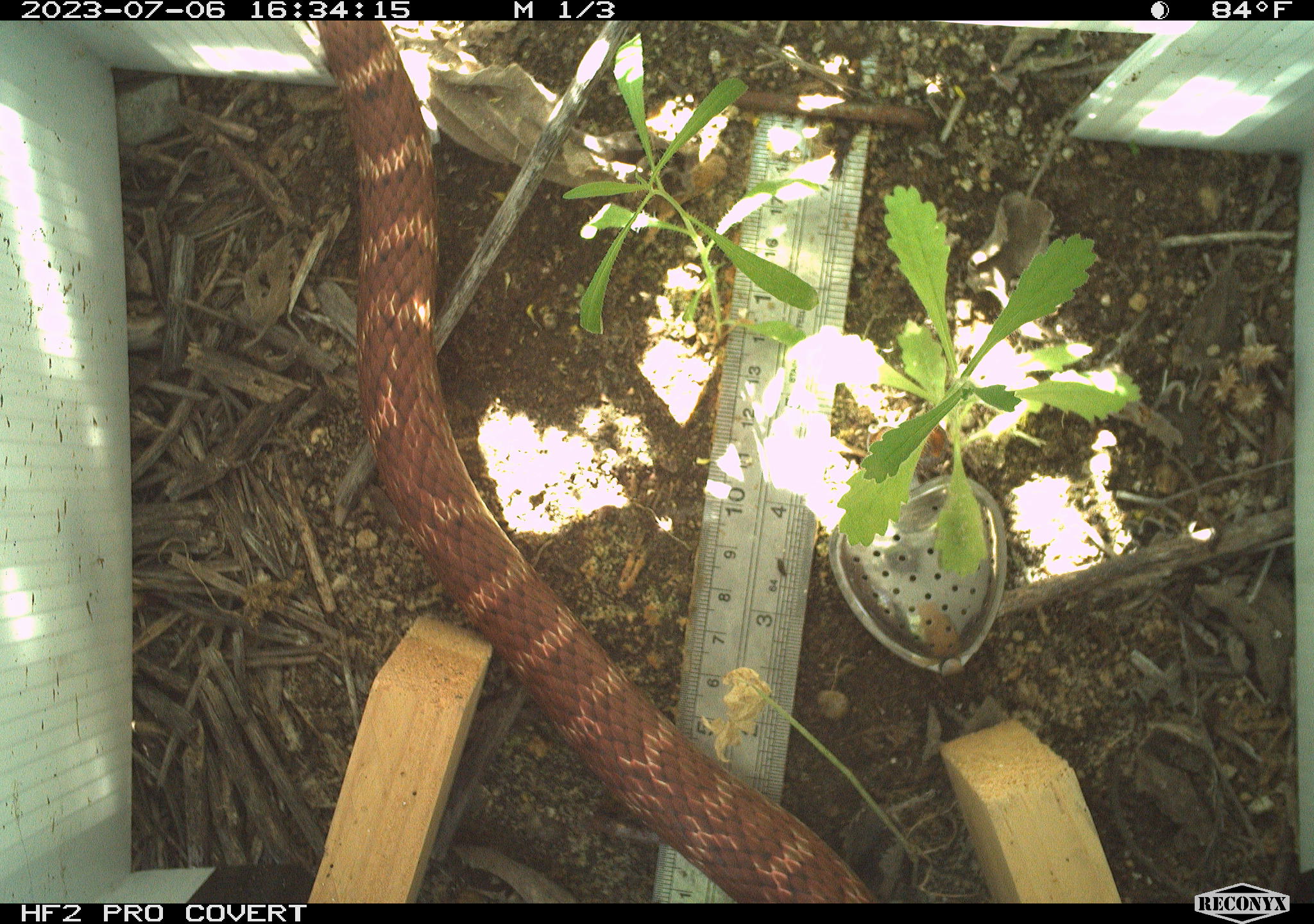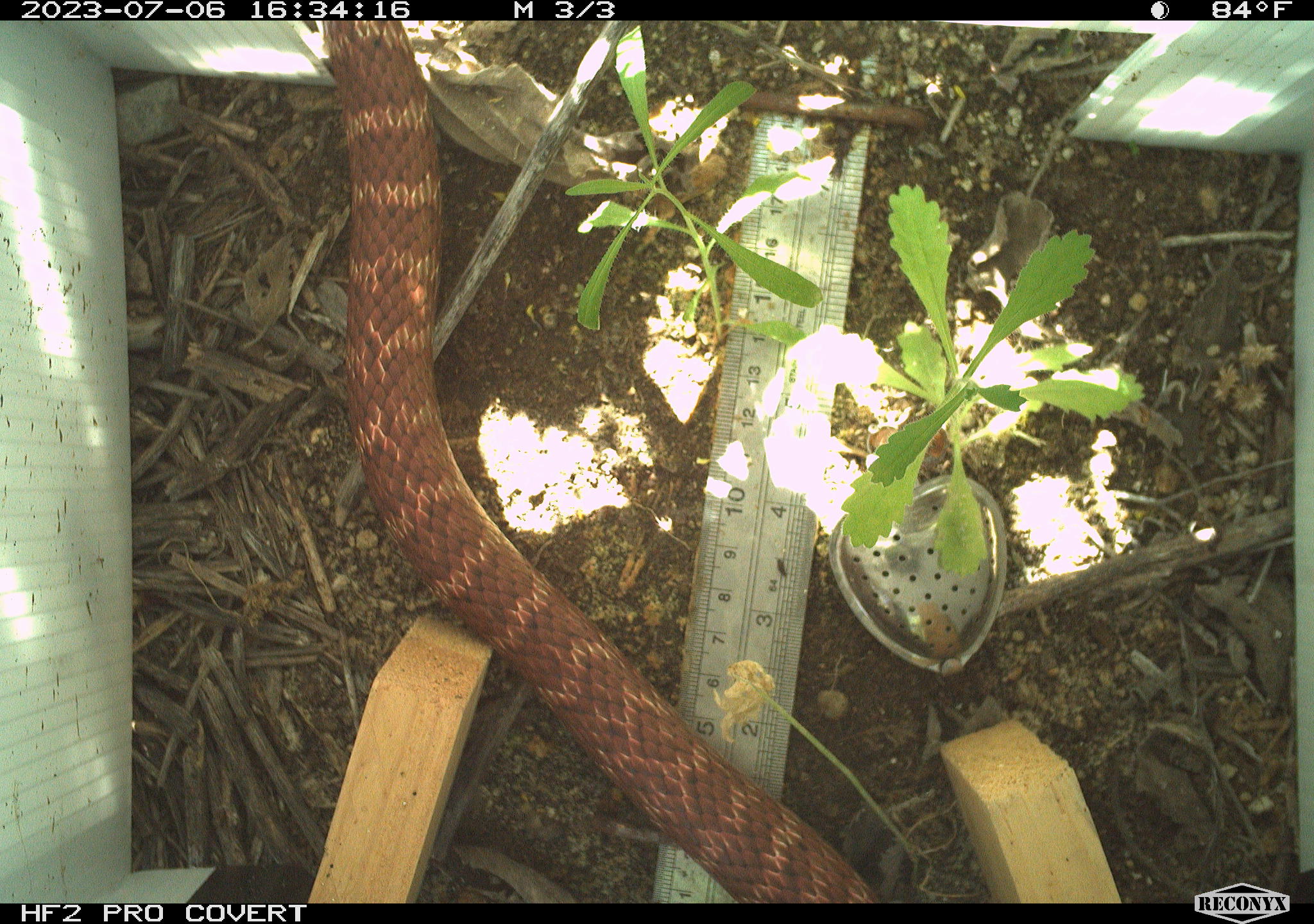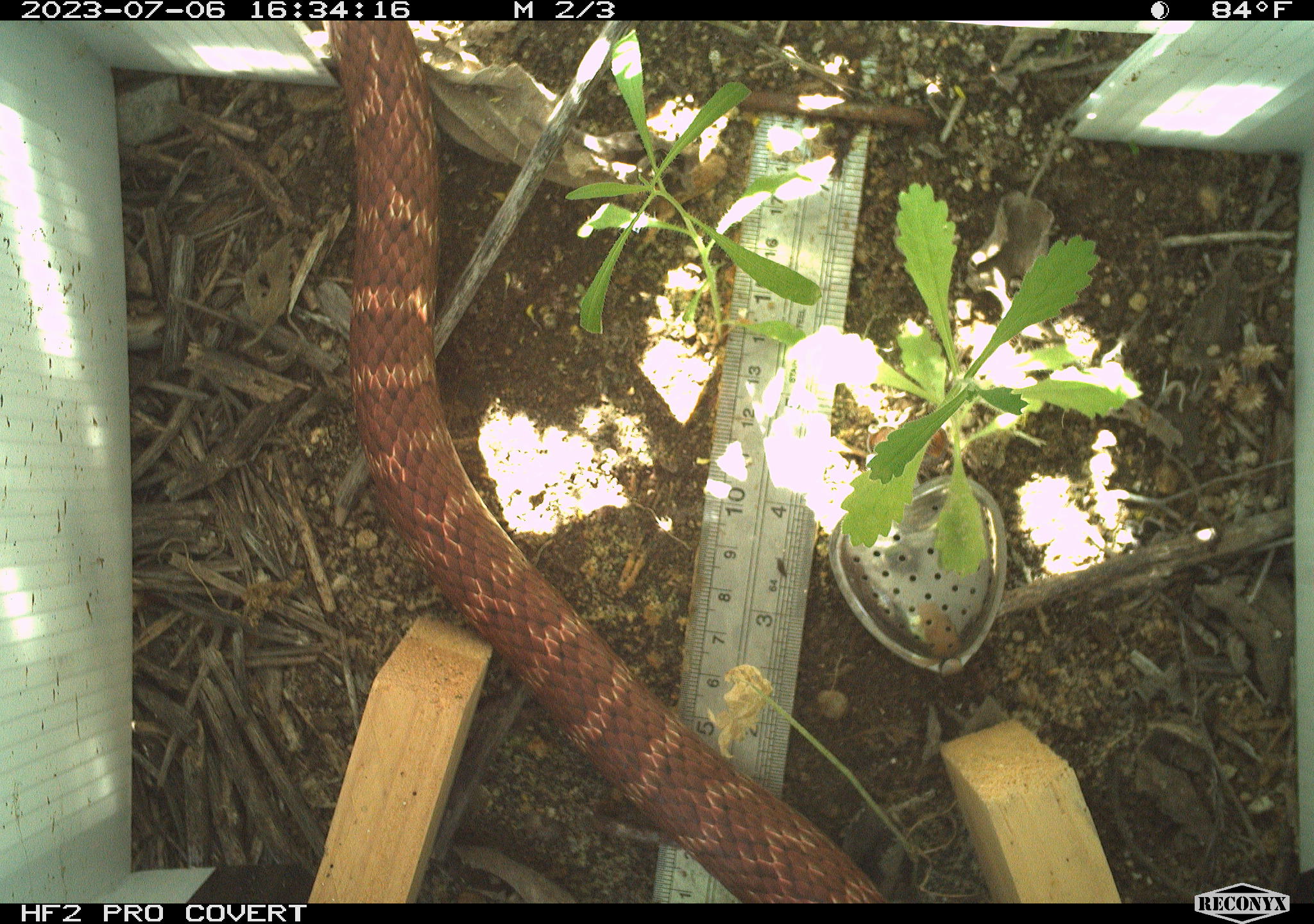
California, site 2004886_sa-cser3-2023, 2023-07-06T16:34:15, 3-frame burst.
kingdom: Animalia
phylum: Chordata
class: Reptilia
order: Squamata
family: Colubridae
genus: Masticophis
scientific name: Masticophis flagellum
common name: coachwhip